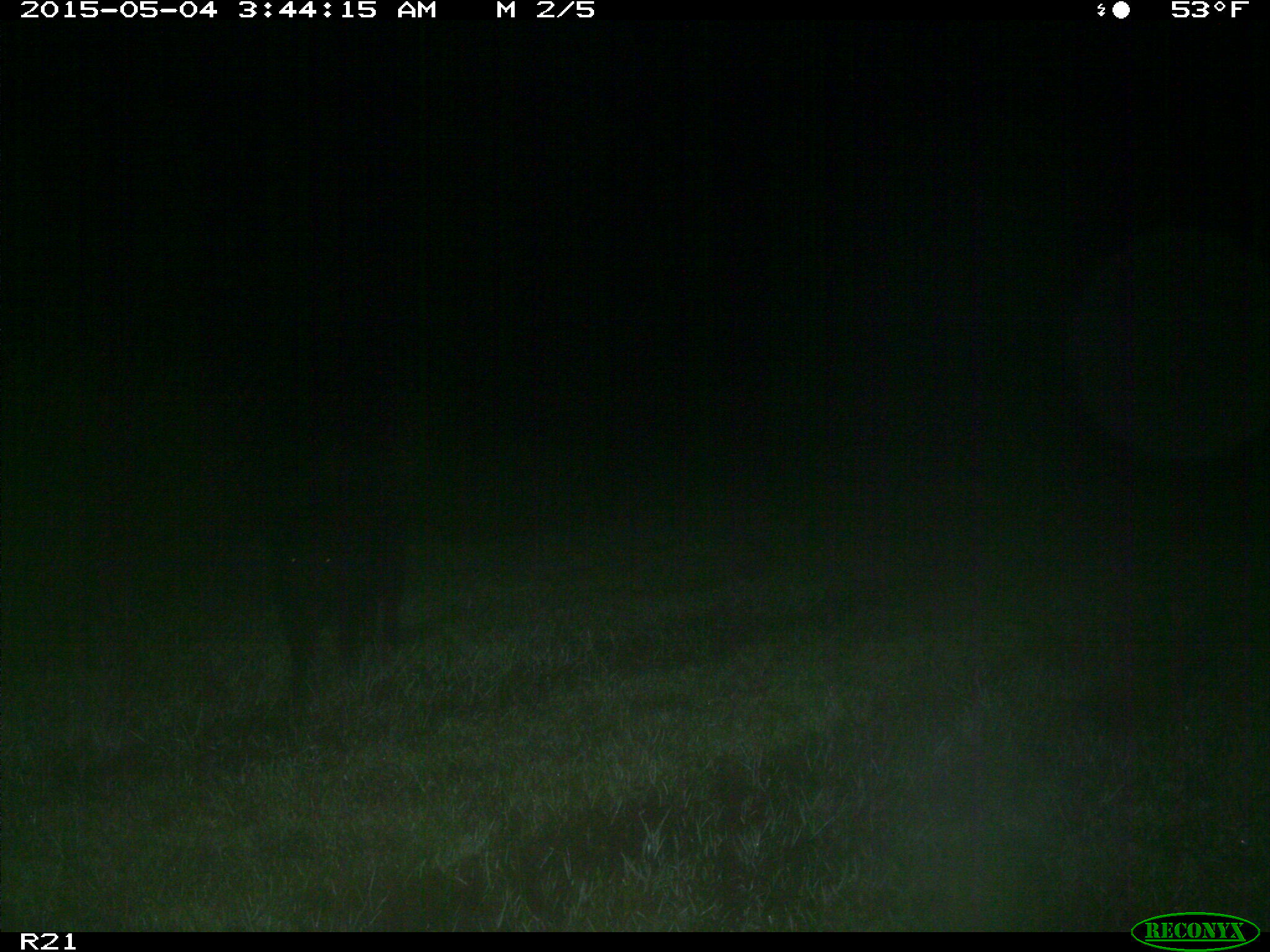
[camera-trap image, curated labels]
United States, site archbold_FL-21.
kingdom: Animalia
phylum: Chordata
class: Mammalia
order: Artiodactyla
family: Suidae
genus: Sus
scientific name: Sus scrofa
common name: wild boar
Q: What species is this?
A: Sus scrofa (wild boar).